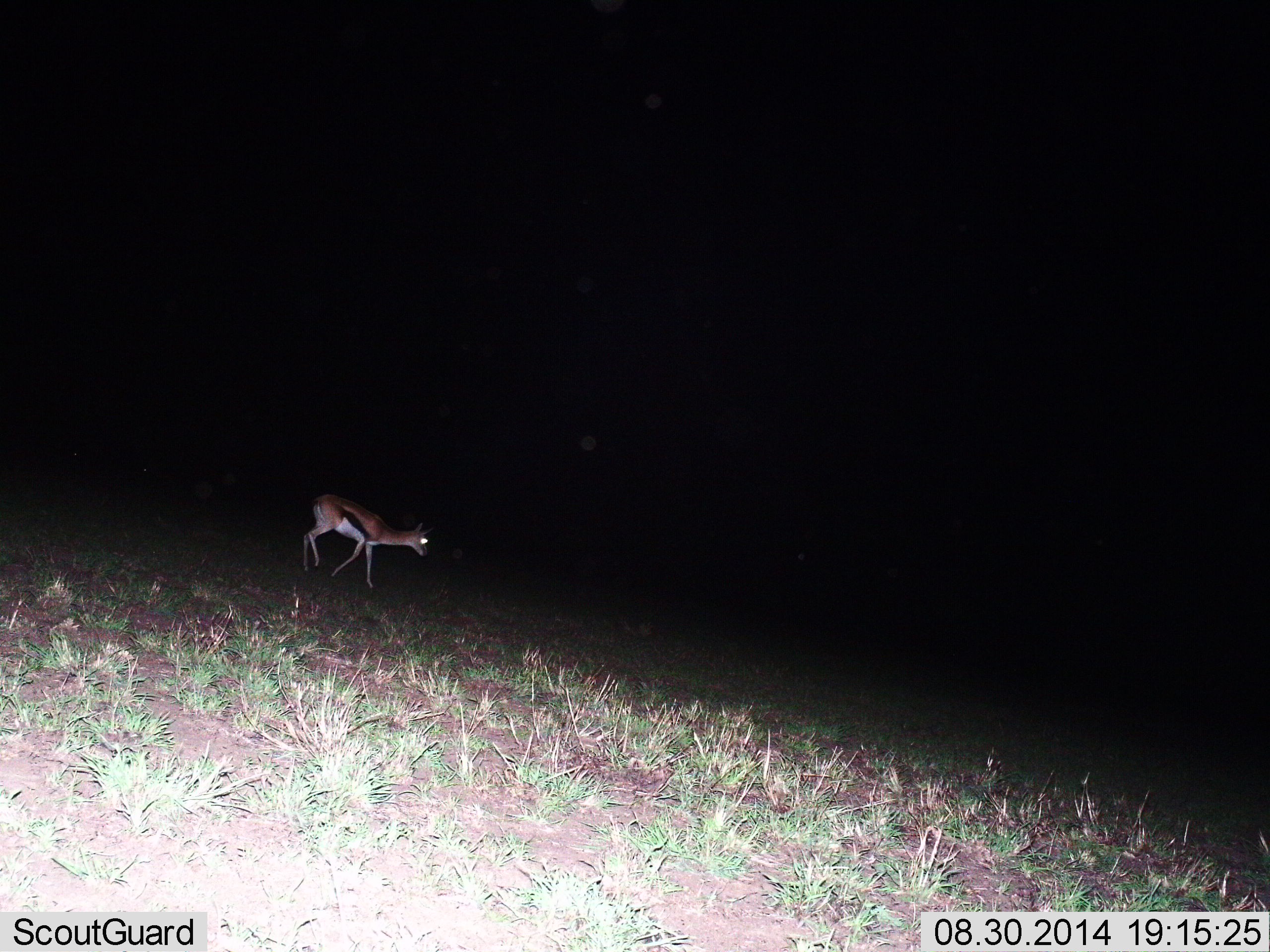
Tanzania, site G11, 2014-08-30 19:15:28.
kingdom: Animalia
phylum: Chordata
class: Mammalia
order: Artiodactyla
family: Bovidae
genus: Eudorcas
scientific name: Eudorcas thomsonii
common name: thomson's gazelle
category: gazellethomsons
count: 1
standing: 8%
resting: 0%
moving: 92%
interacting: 0%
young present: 0%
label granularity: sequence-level